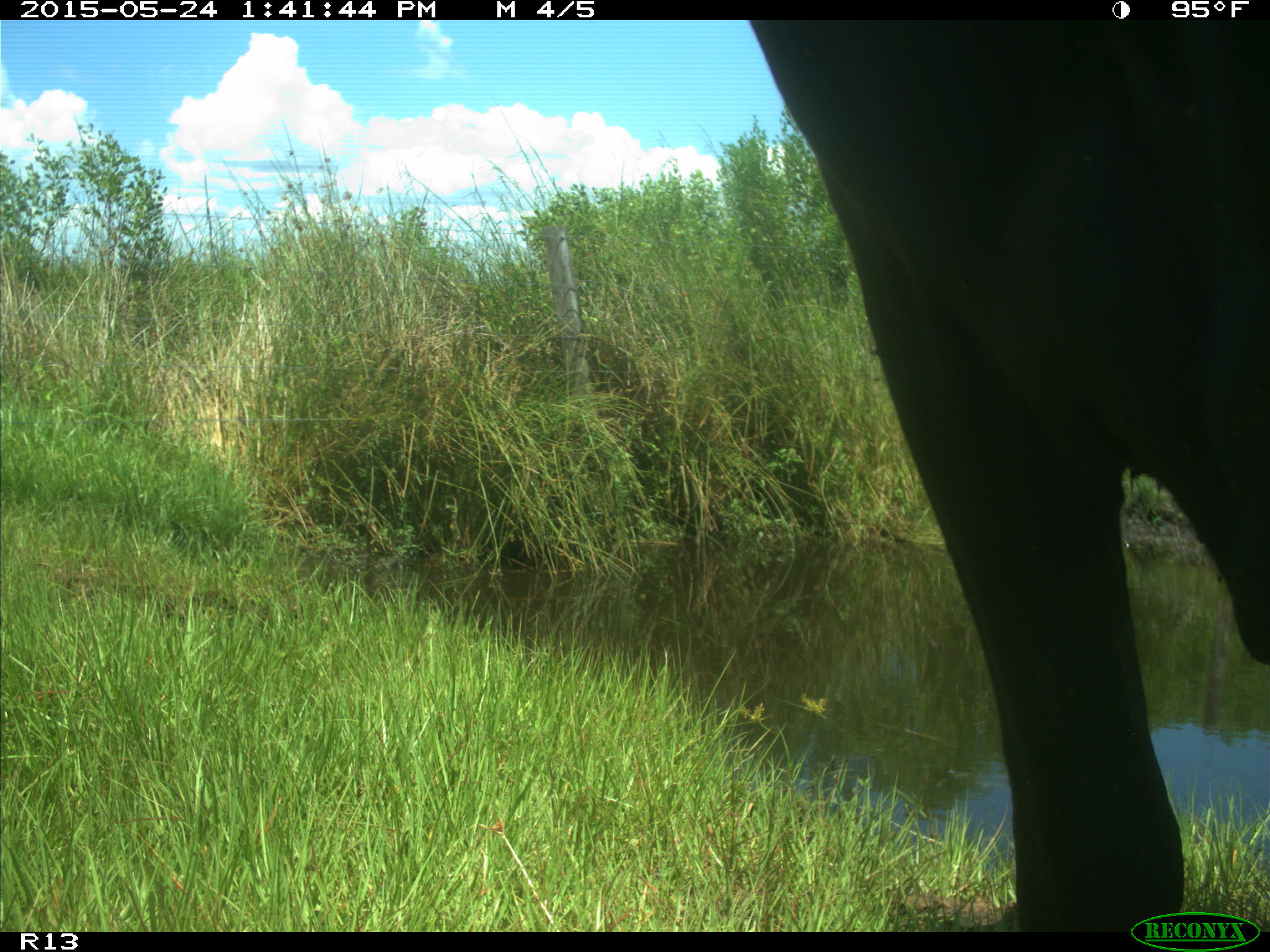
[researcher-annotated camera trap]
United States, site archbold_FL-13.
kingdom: Animalia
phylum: Chordata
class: Mammalia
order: Artiodactyla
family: Bovidae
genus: Bos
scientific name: Bos taurus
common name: domestic cow